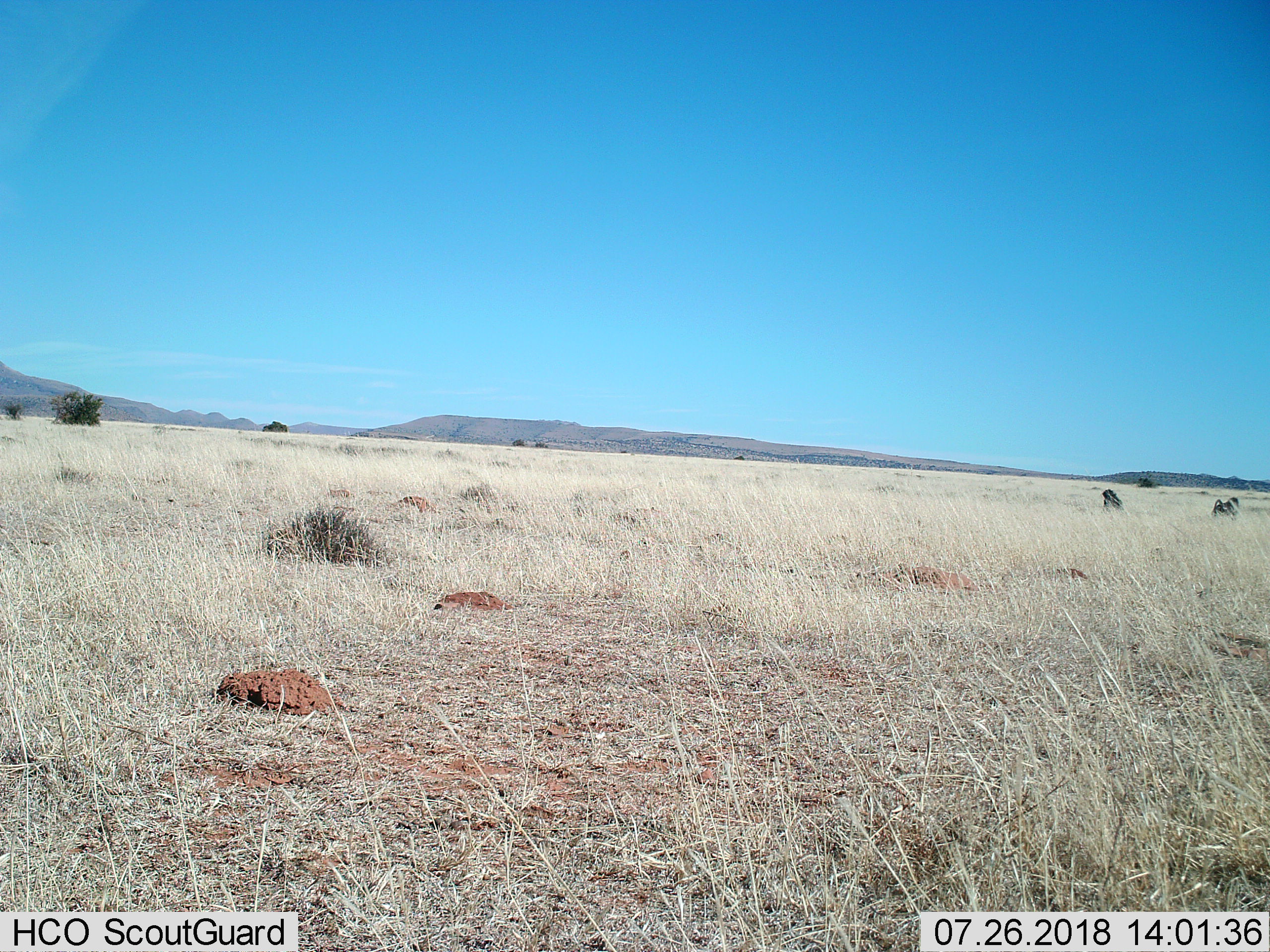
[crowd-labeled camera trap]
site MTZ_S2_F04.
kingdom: Animalia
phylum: Chordata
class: Mammalia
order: Primates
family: Cercopithecidae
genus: Papio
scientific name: Papio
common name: baboon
Baboon (Papio), count 2. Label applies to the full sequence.